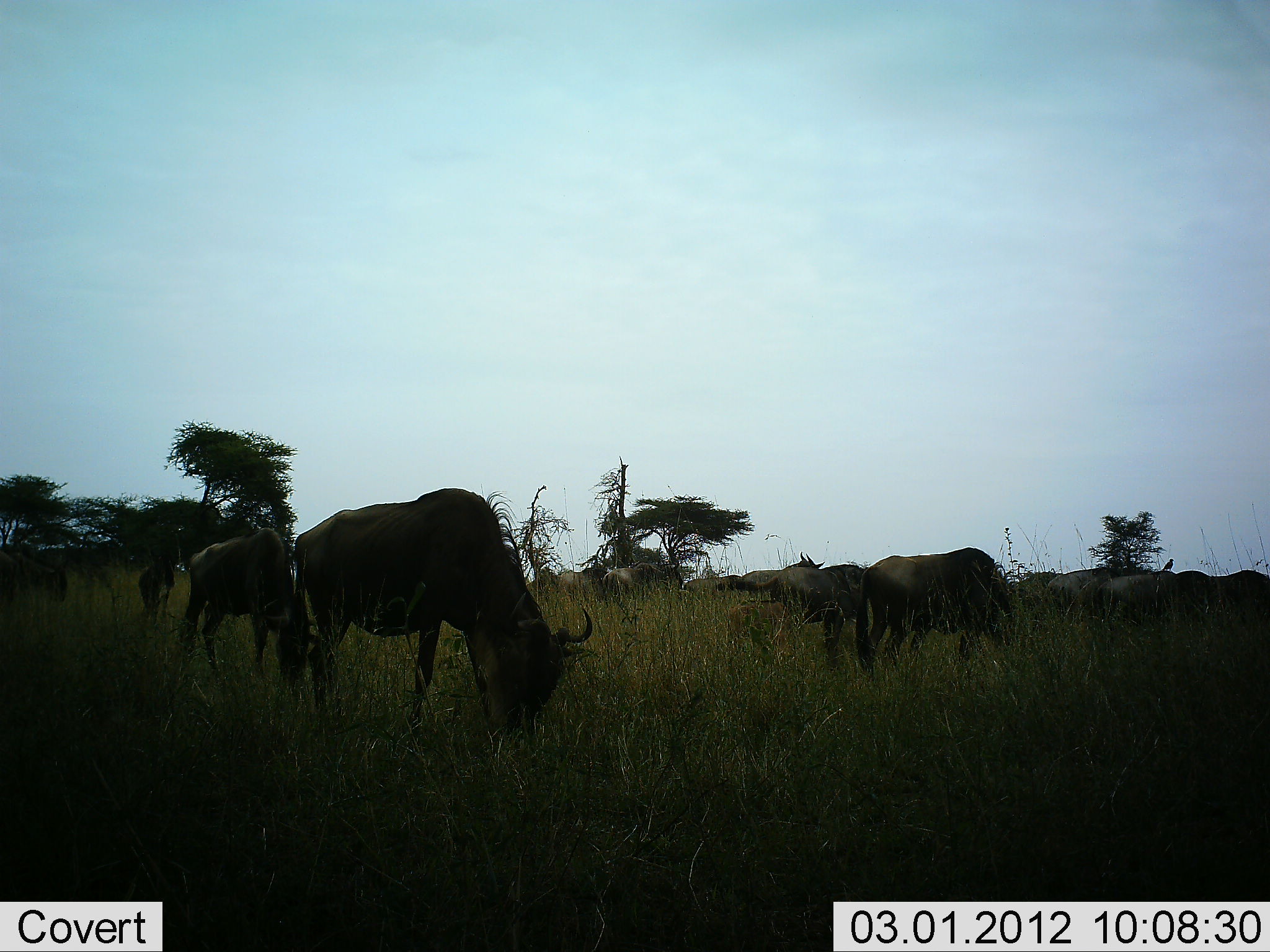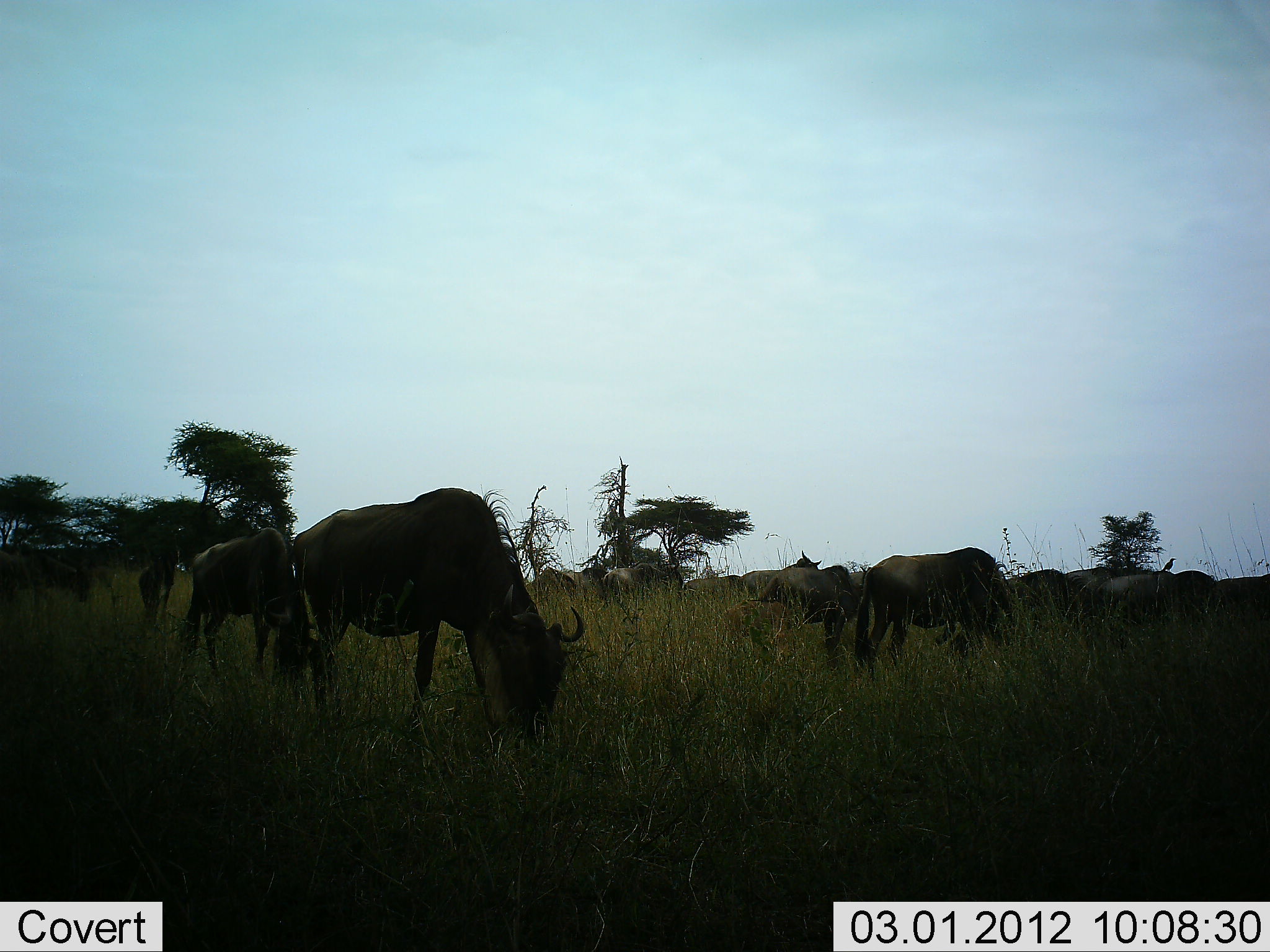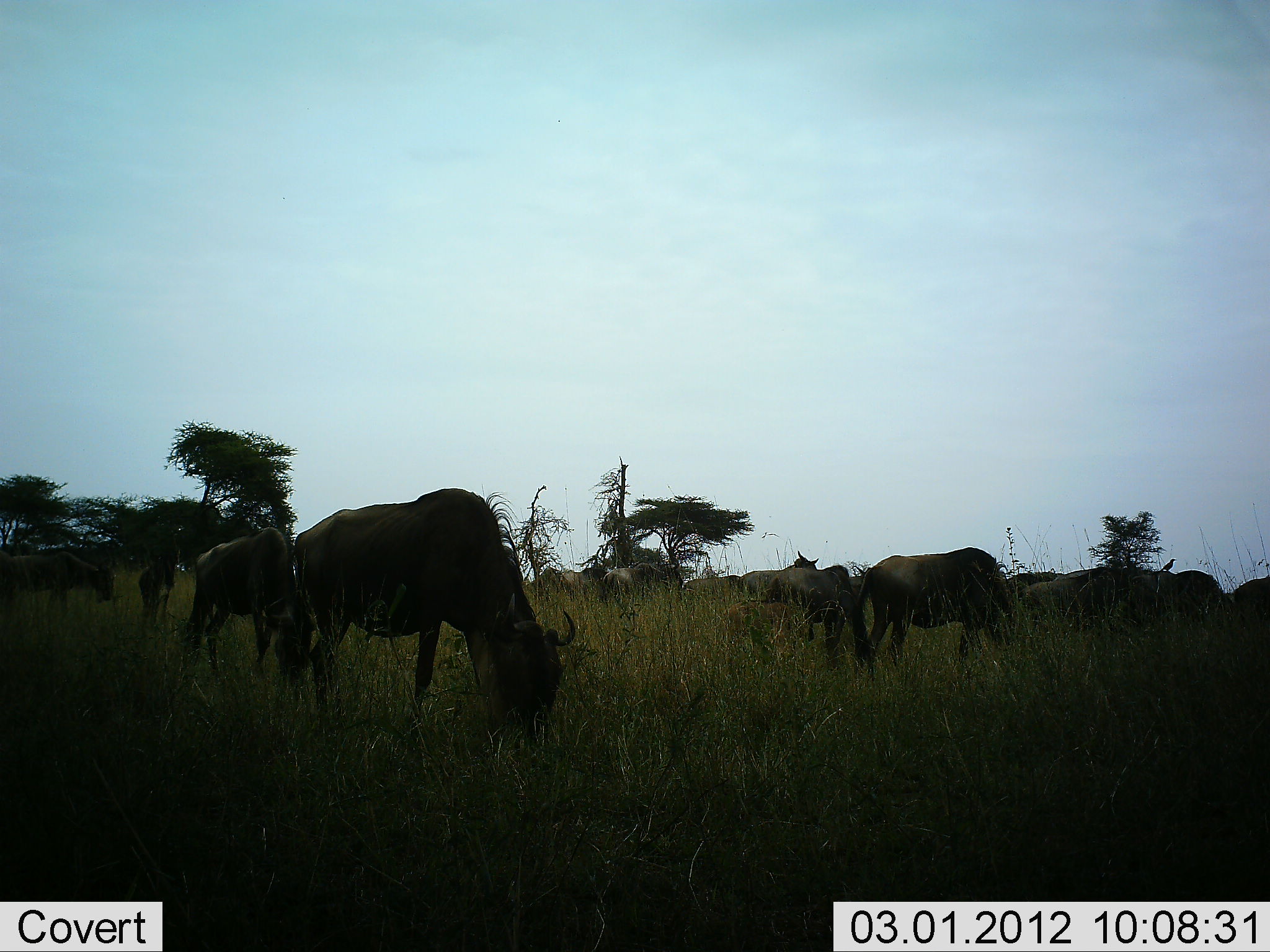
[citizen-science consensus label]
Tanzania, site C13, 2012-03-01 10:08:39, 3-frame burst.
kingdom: Animalia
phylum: Chordata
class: Mammalia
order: Artiodactyla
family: Bovidae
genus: Connochaetes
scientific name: Connochaetes taurinus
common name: blue wildebeest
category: wildebeest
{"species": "wildebeest (blue wildebeest) (Connochaetes taurinus)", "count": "11-50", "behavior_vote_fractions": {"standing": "33%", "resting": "0%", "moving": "8%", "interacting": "0%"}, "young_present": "8%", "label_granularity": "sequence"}